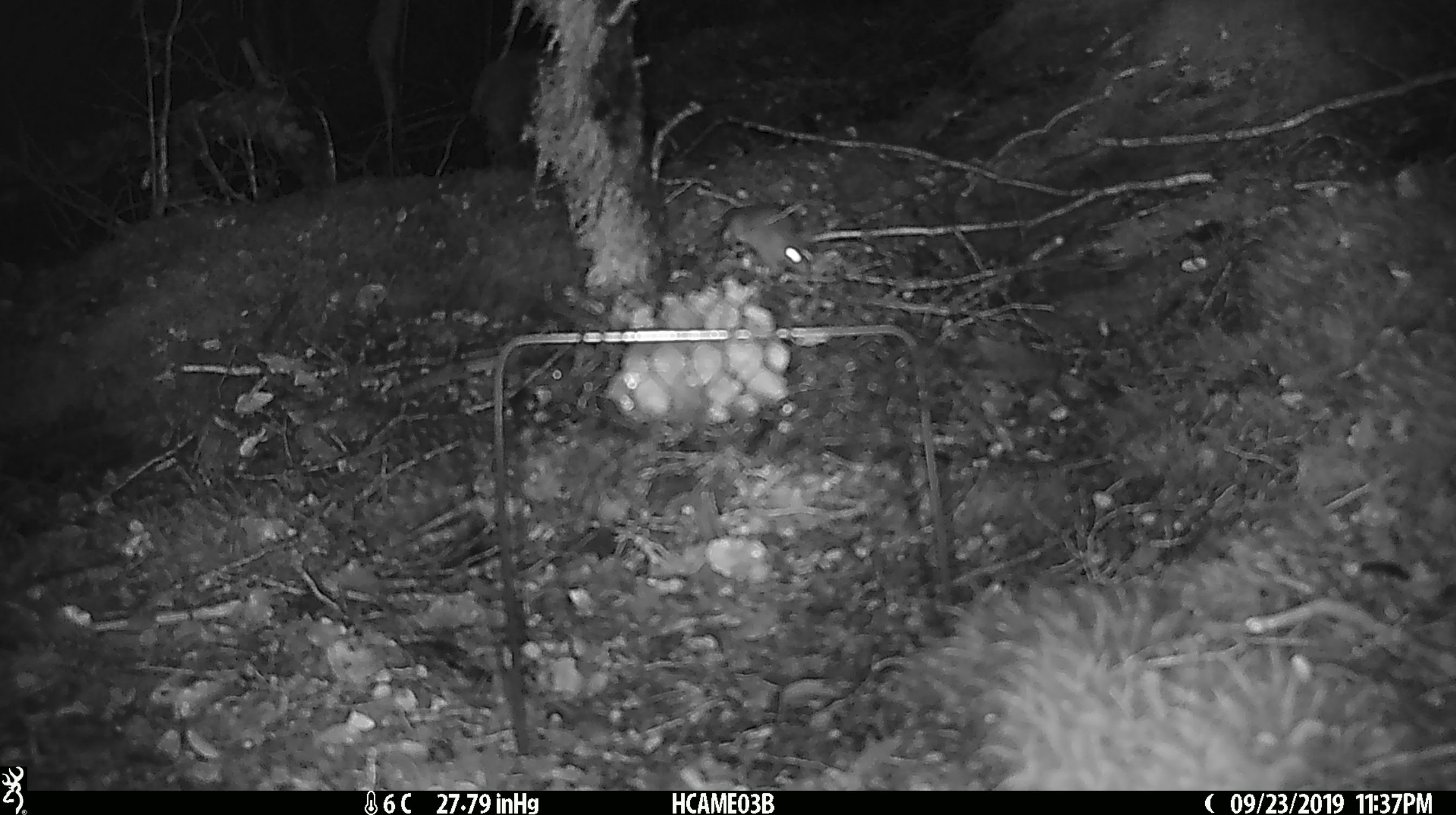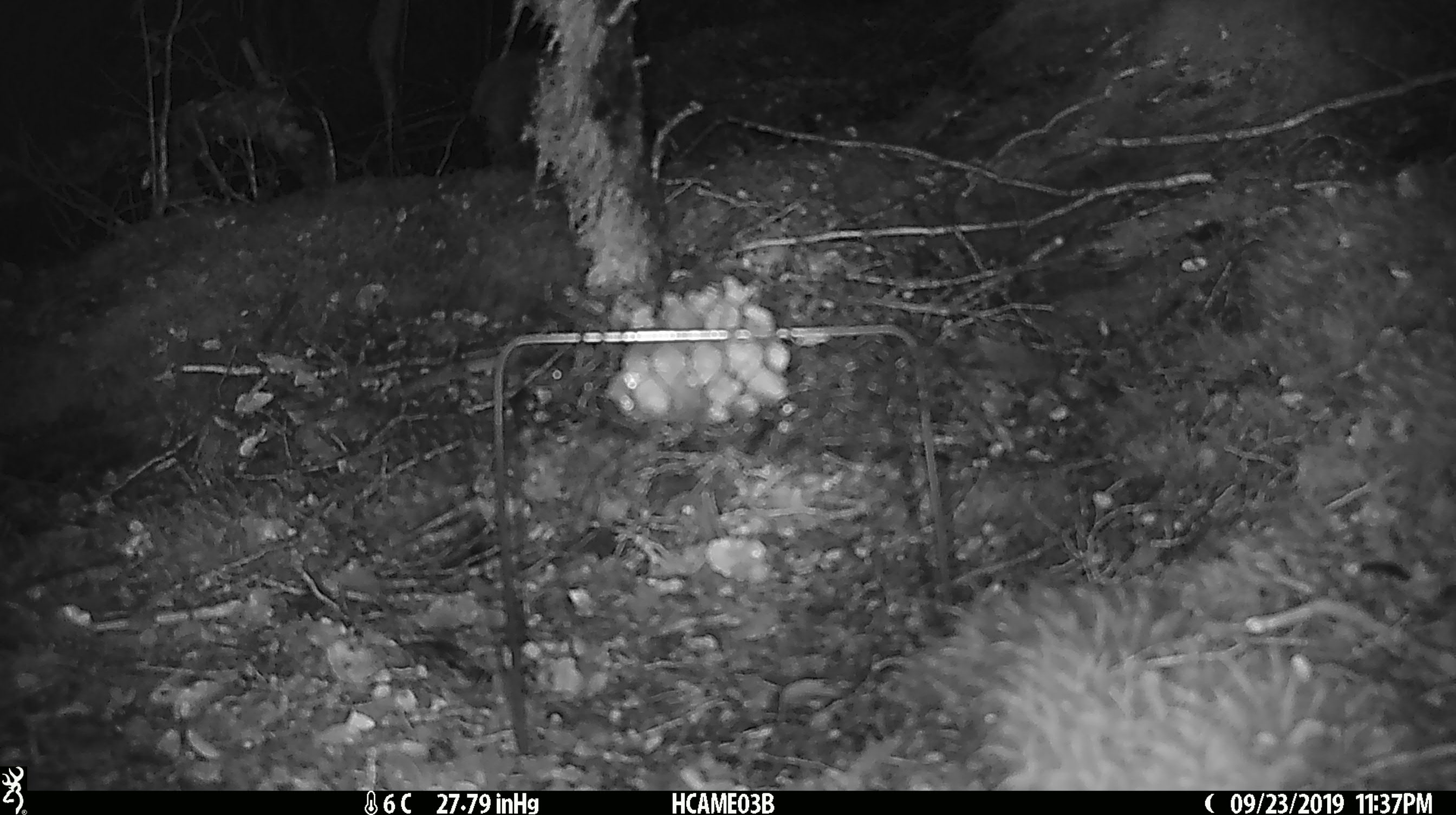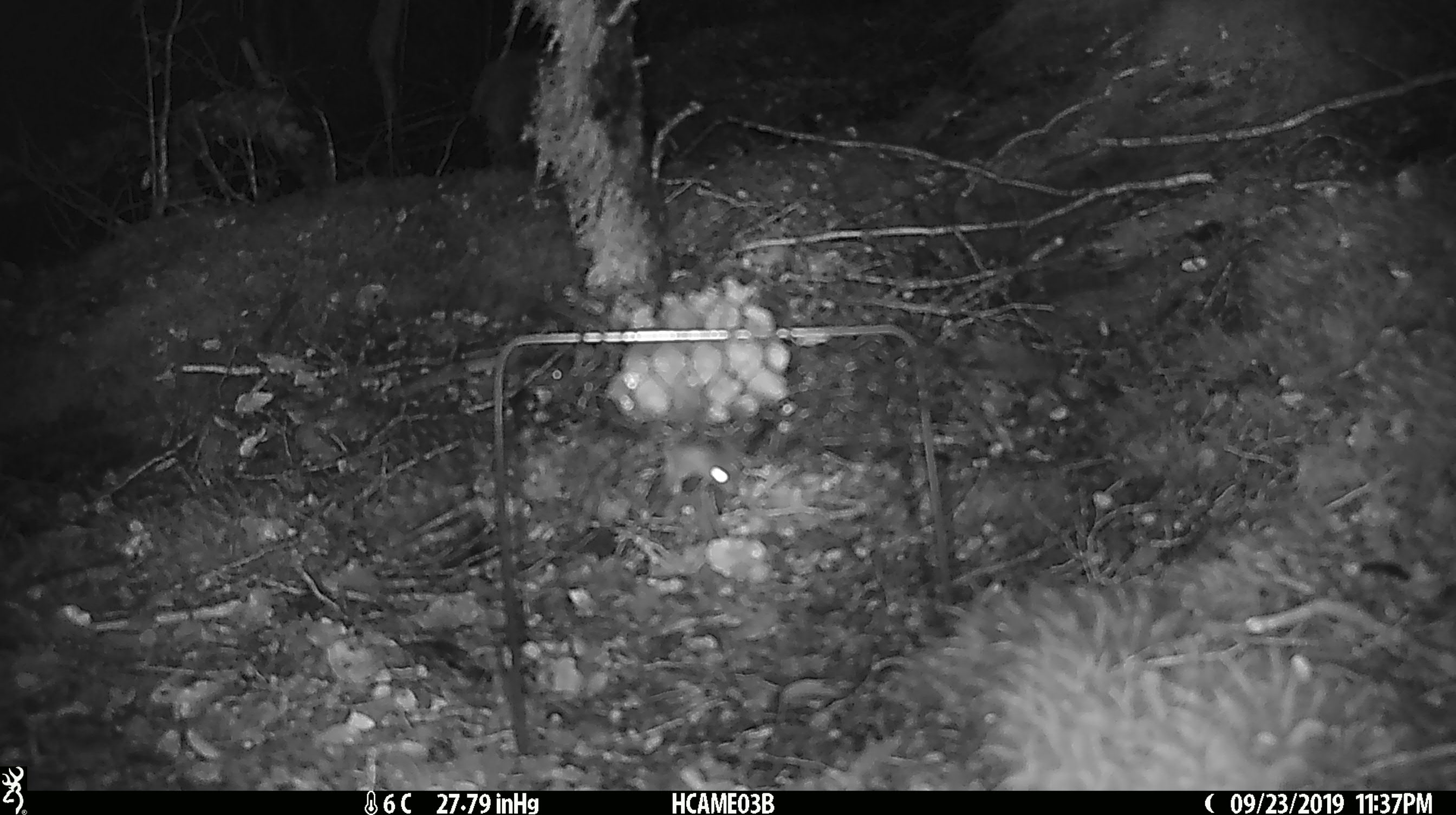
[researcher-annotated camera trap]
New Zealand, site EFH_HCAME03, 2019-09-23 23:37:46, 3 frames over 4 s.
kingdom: Animalia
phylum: Chordata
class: Mammalia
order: Rodentia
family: Muridae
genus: Mus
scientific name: Mus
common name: mouse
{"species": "mouse (Mus)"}